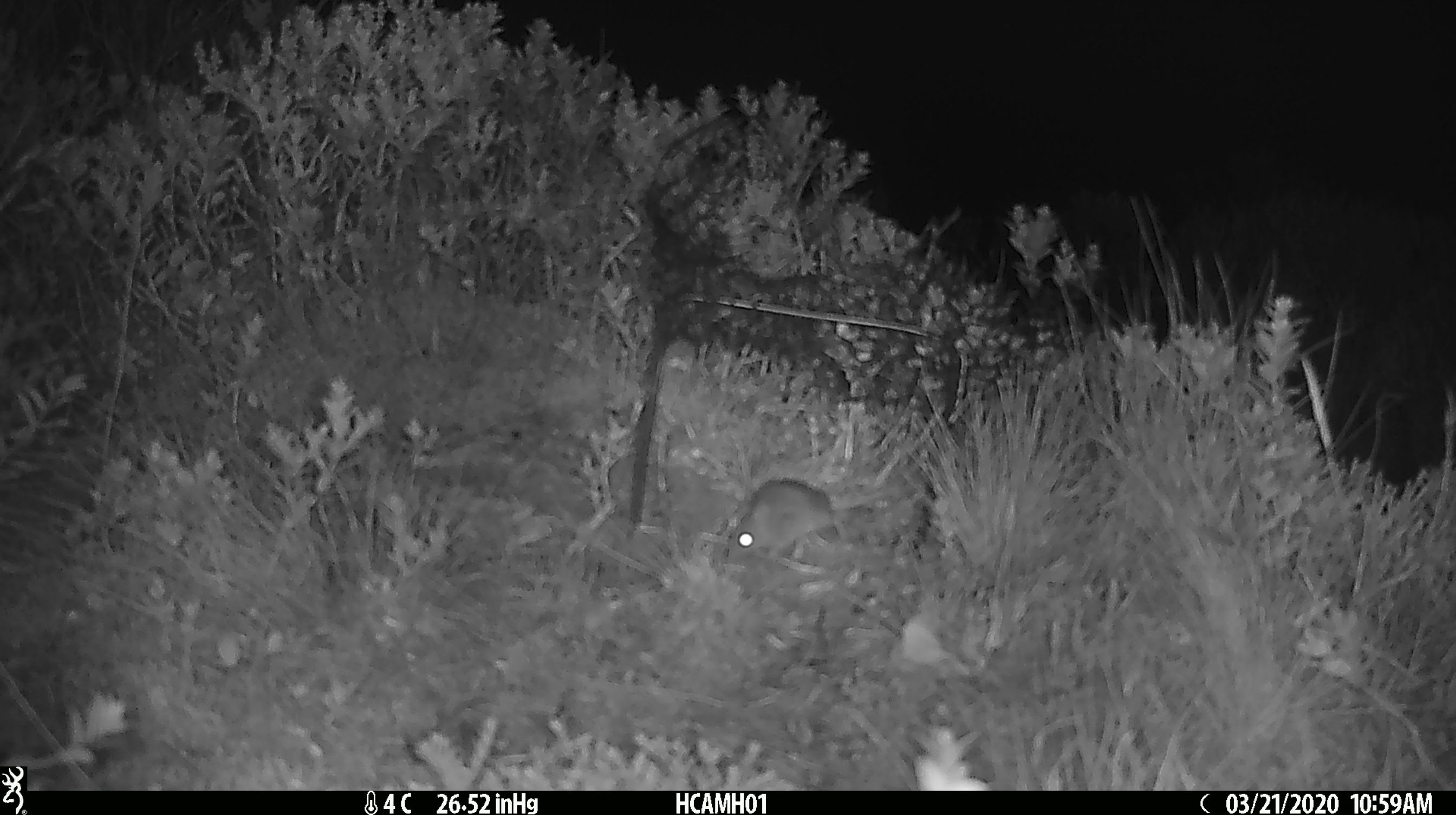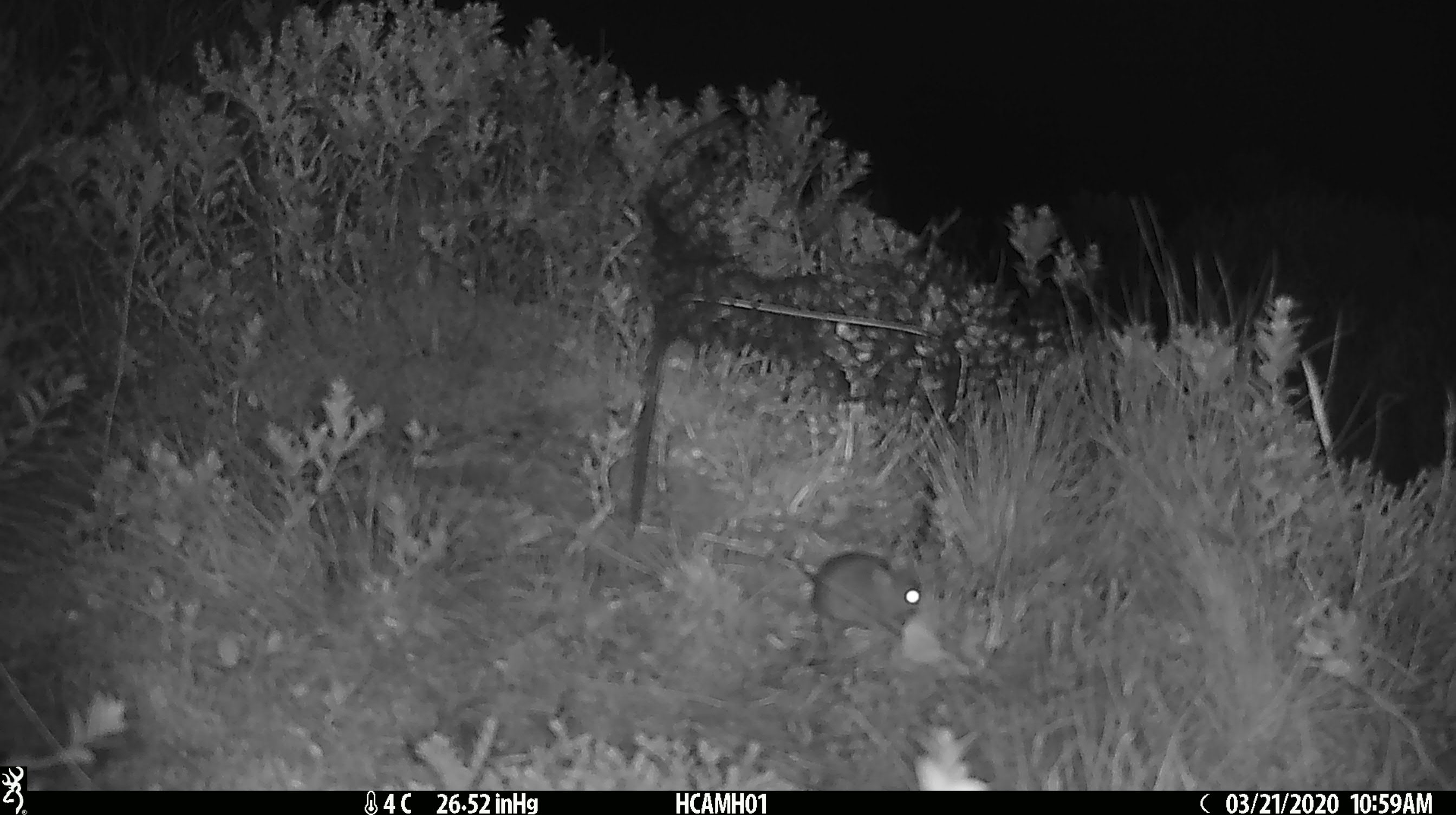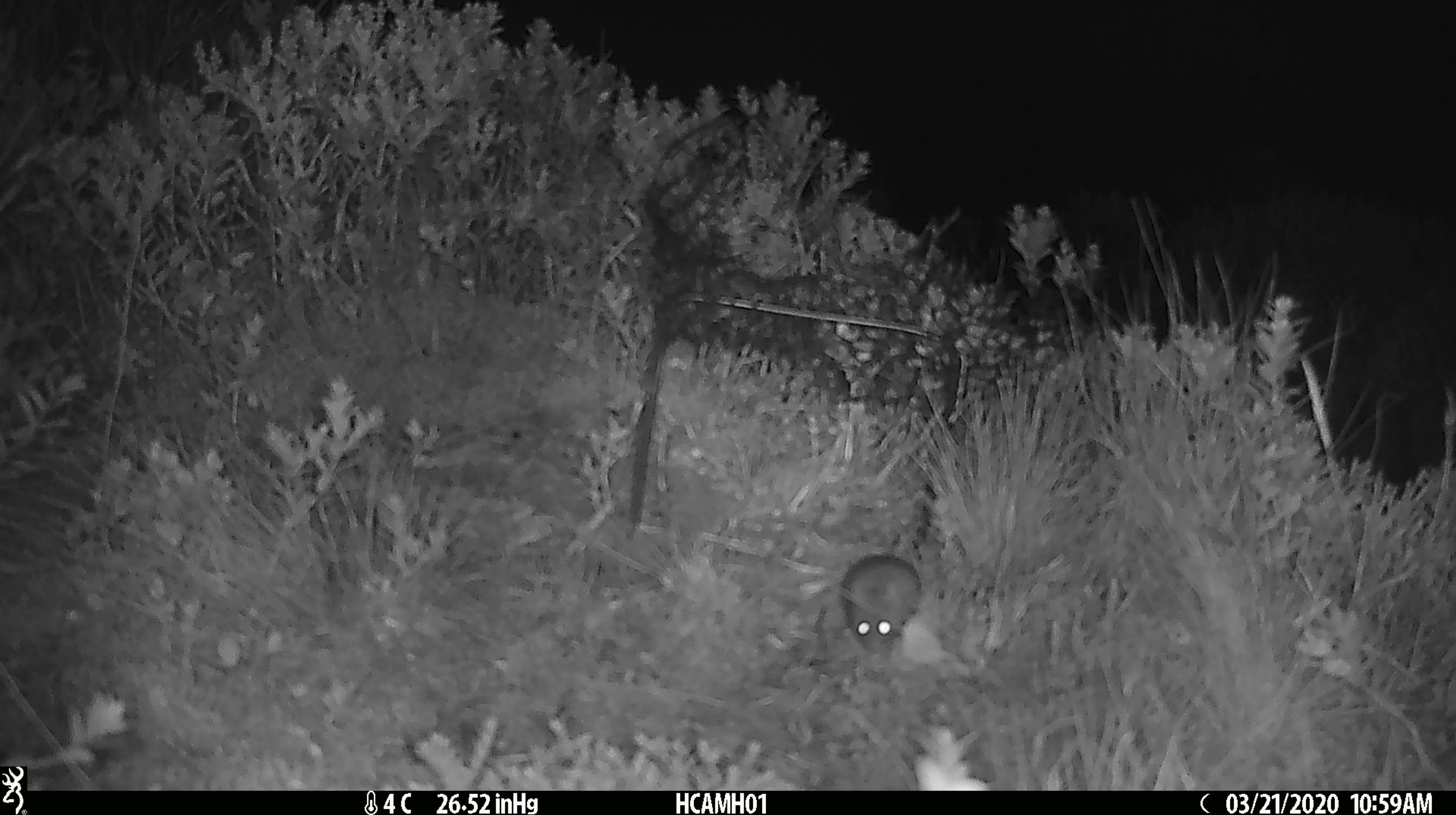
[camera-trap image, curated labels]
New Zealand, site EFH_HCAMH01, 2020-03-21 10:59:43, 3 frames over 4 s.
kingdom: Animalia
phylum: Chordata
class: Mammalia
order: Rodentia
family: Muridae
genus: Mus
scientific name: Mus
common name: mouse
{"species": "mouse (Mus)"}